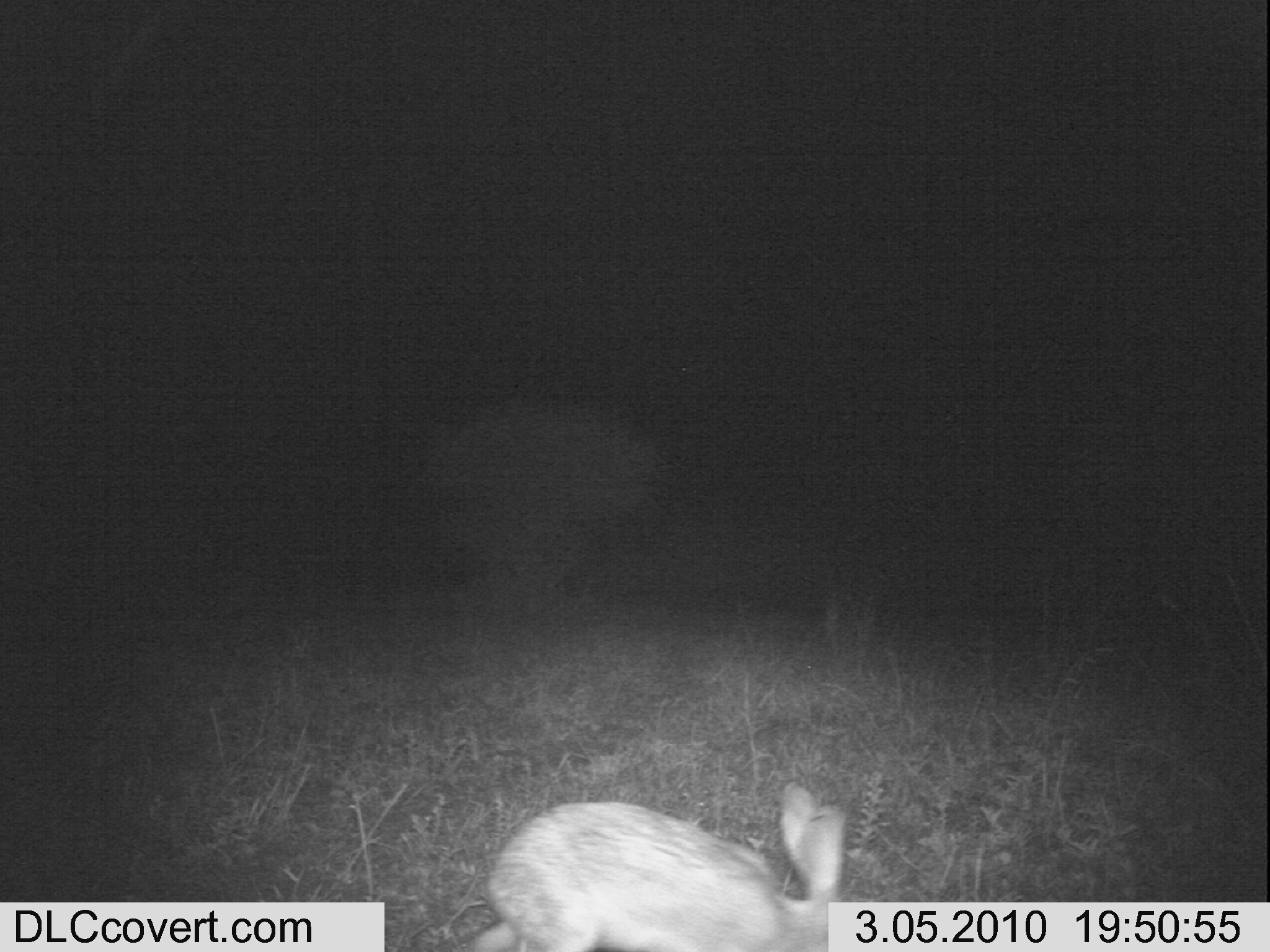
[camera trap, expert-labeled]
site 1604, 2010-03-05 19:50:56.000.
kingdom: Animalia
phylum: Chordata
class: Mammalia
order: Lagomorpha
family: Leporidae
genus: Lepus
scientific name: Lepus saxatilis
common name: scrub hare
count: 1